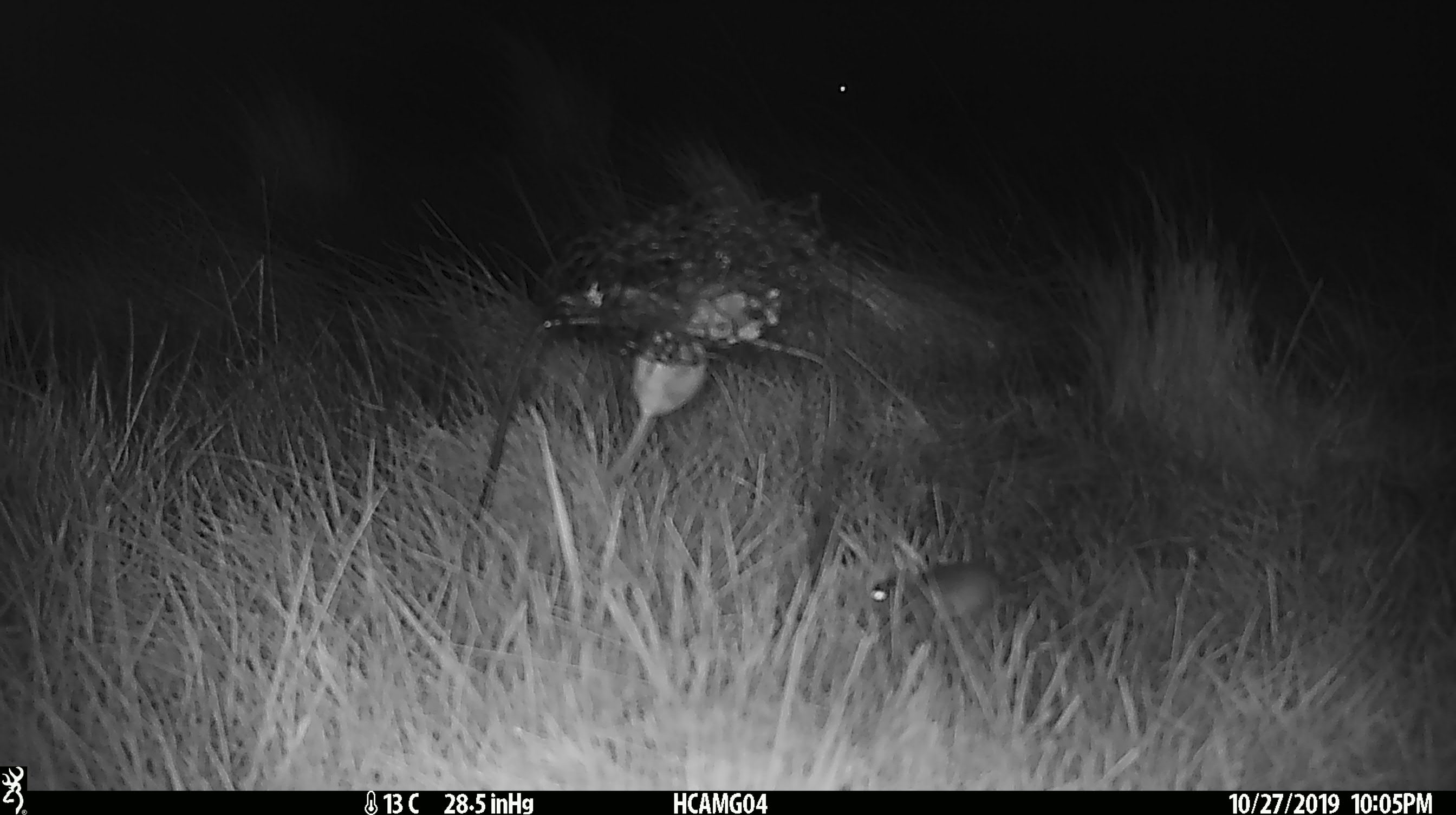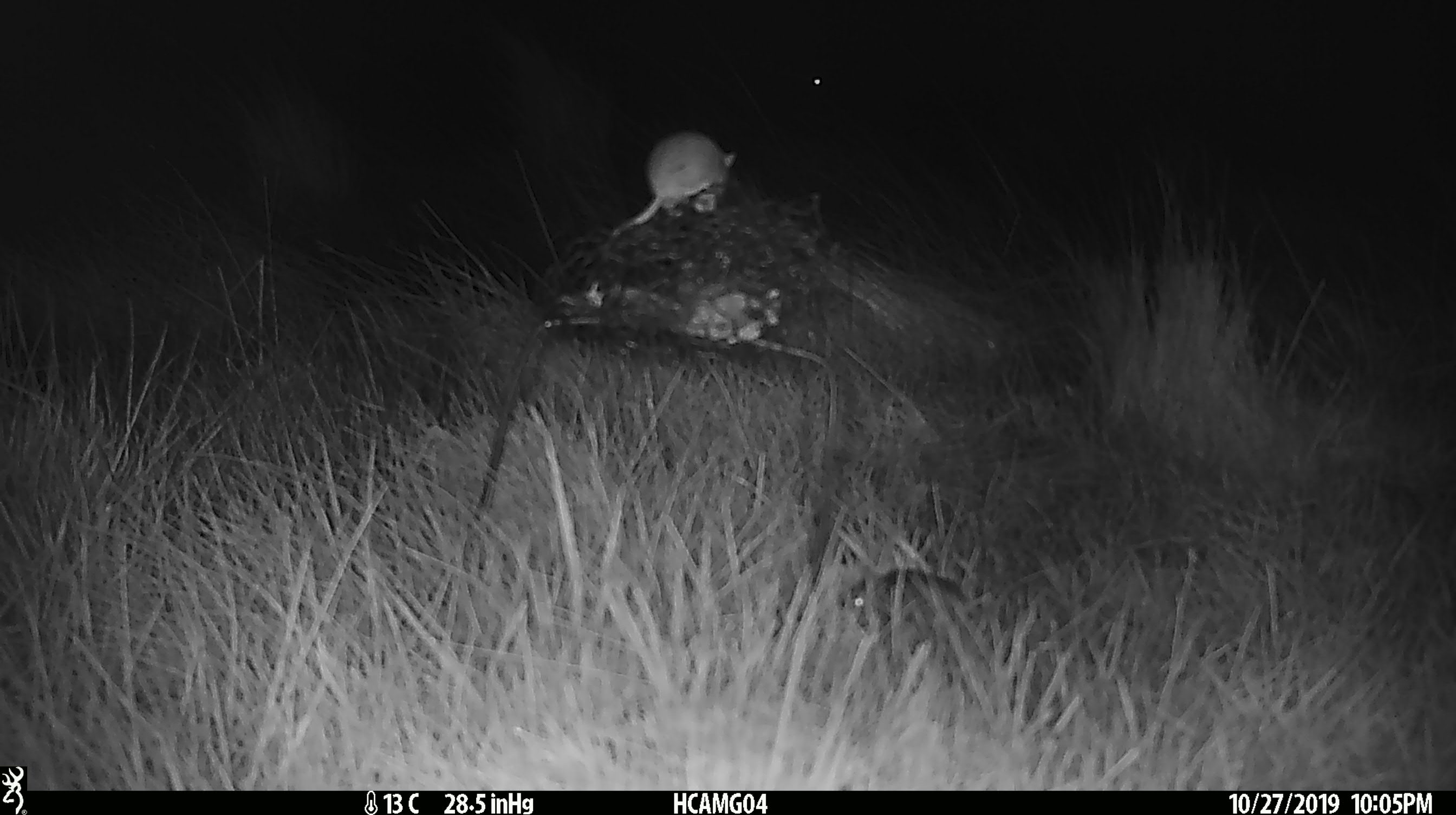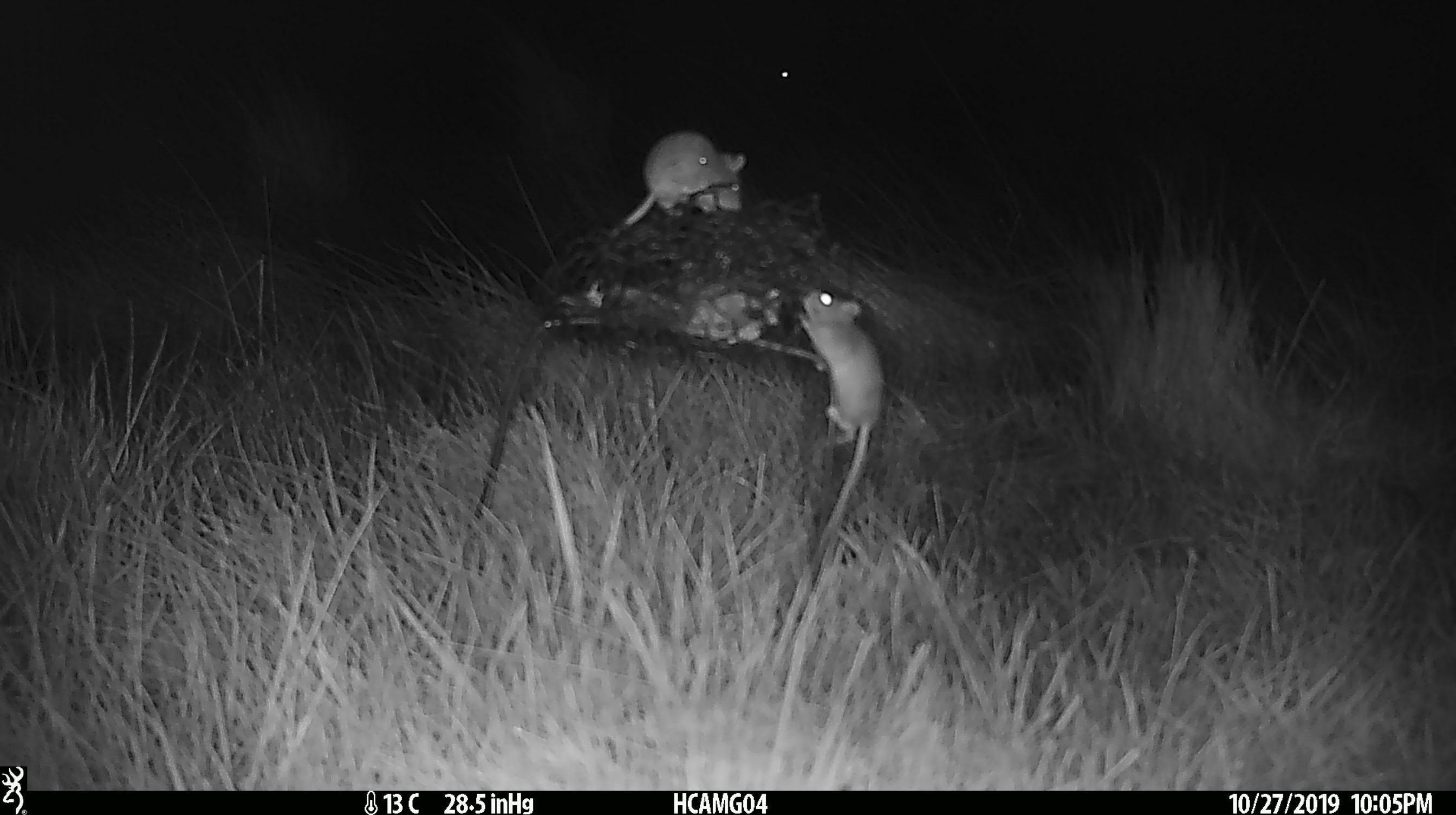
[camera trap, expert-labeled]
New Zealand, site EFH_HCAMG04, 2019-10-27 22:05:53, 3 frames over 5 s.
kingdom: Animalia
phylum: Chordata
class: Mammalia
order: Rodentia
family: Muridae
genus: Mus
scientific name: Mus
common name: mouse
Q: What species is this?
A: Mouse (Mus).